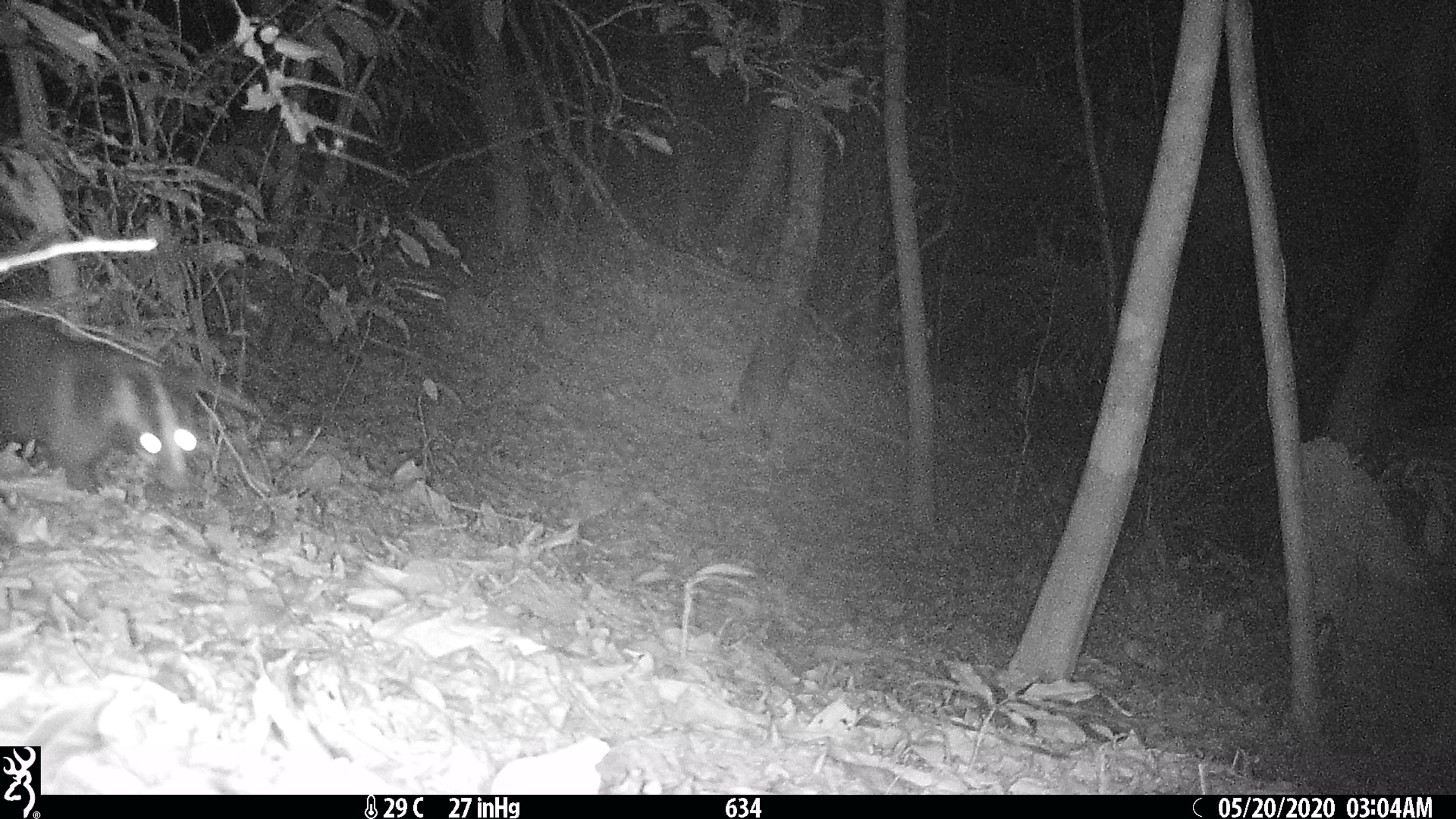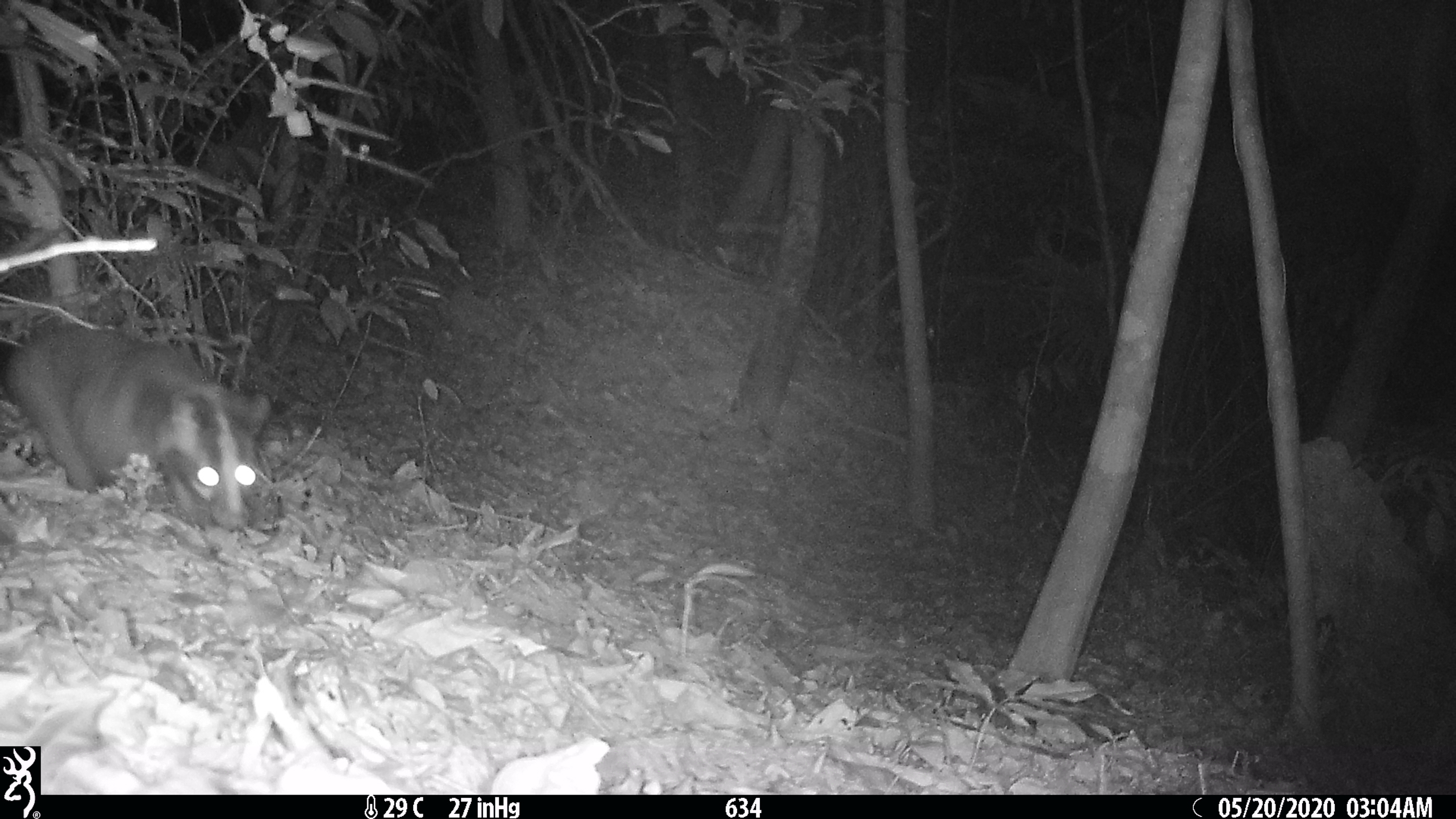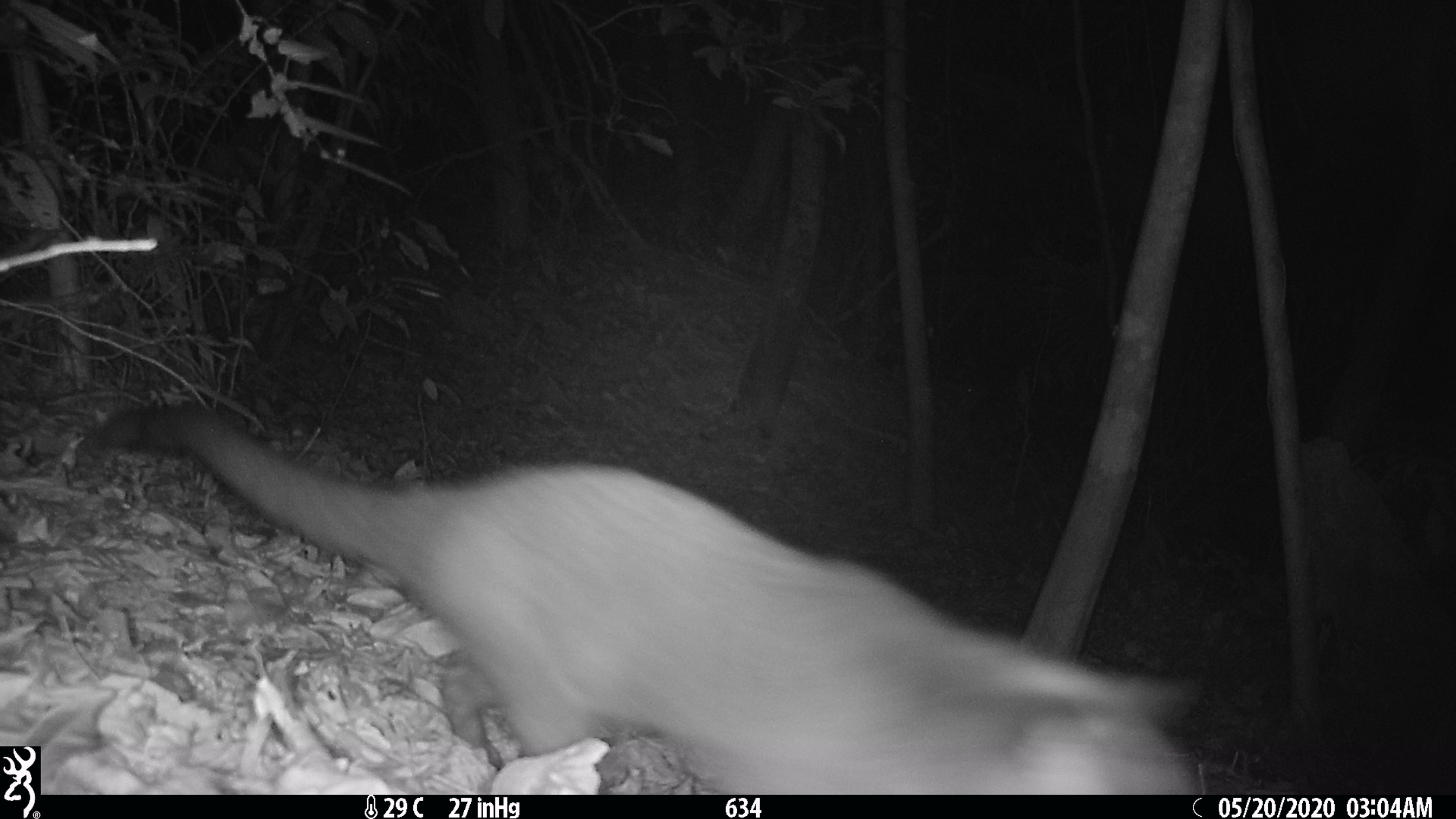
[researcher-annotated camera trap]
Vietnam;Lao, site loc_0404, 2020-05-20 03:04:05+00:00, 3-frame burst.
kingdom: Animalia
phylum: Chordata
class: Mammalia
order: Carnivora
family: Viverridae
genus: Paguma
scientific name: Paguma larvata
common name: masked palm civet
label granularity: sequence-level